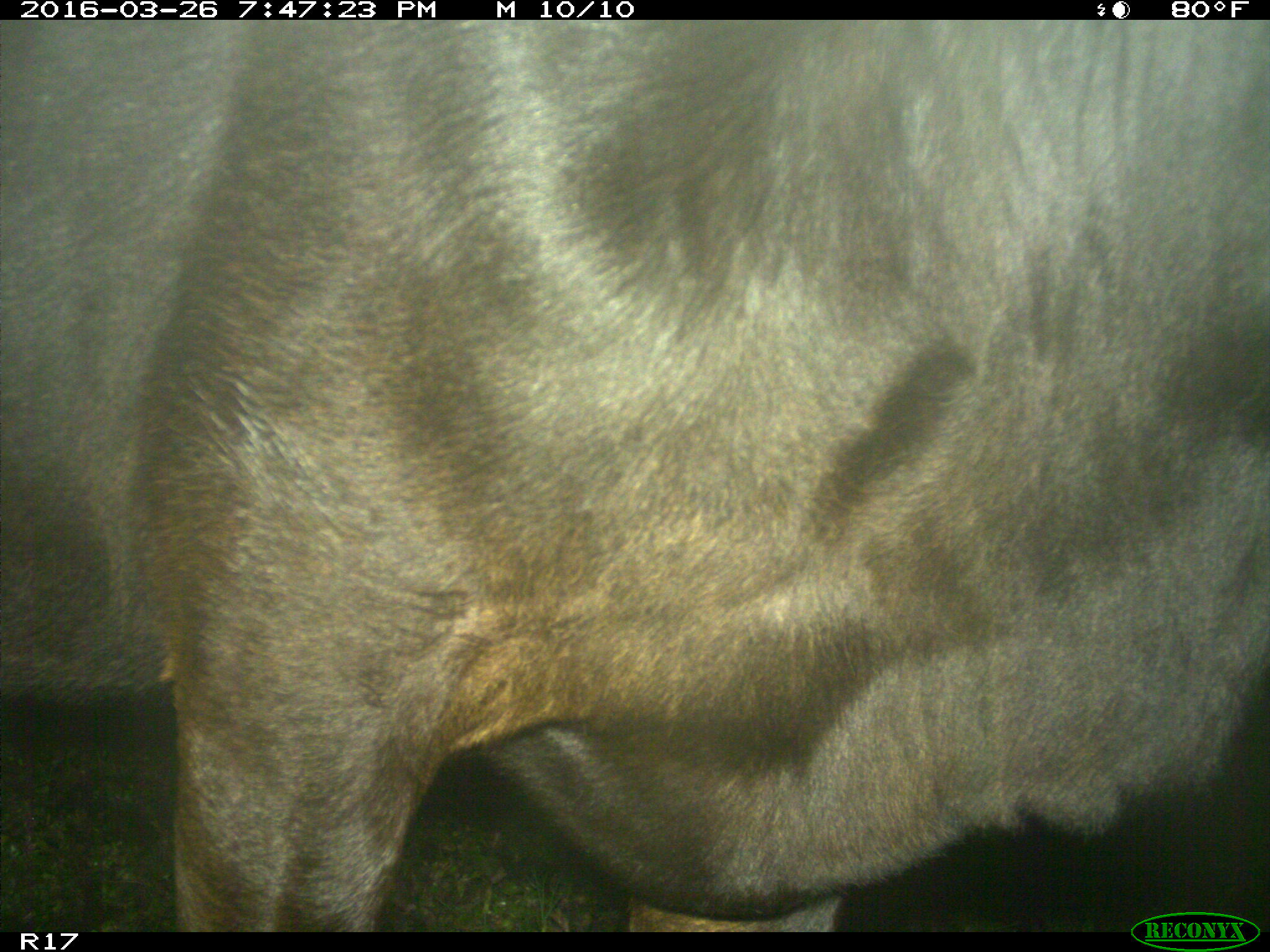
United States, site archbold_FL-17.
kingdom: Animalia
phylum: Chordata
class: Mammalia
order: Artiodactyla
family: Bovidae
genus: Bos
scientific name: Bos taurus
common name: domestic cow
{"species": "Bos taurus (domestic cow)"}